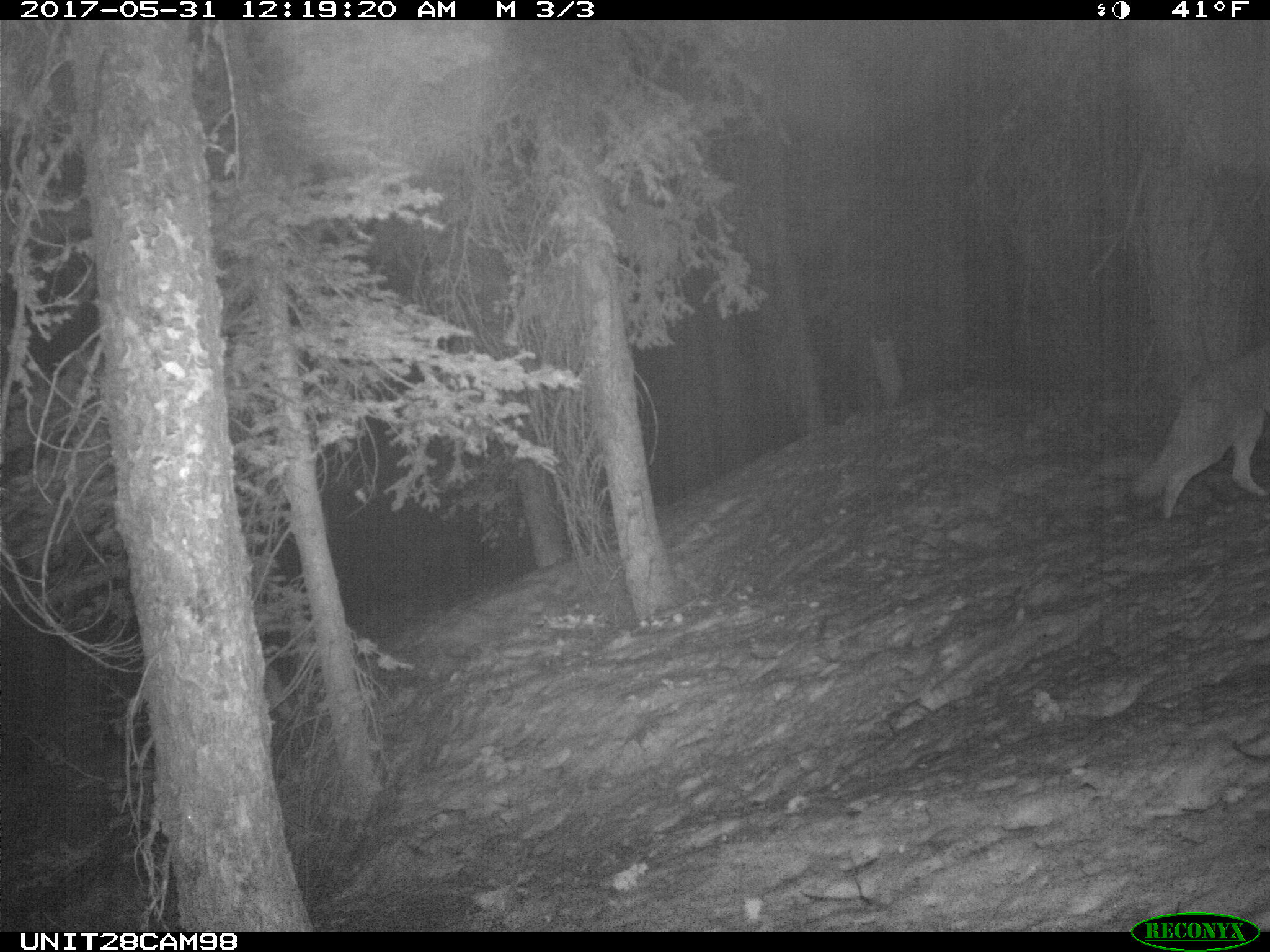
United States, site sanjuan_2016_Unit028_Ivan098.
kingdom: Animalia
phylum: Chordata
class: Mammalia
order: Carnivora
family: Canidae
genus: Canis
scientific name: Canis latrans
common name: coyote